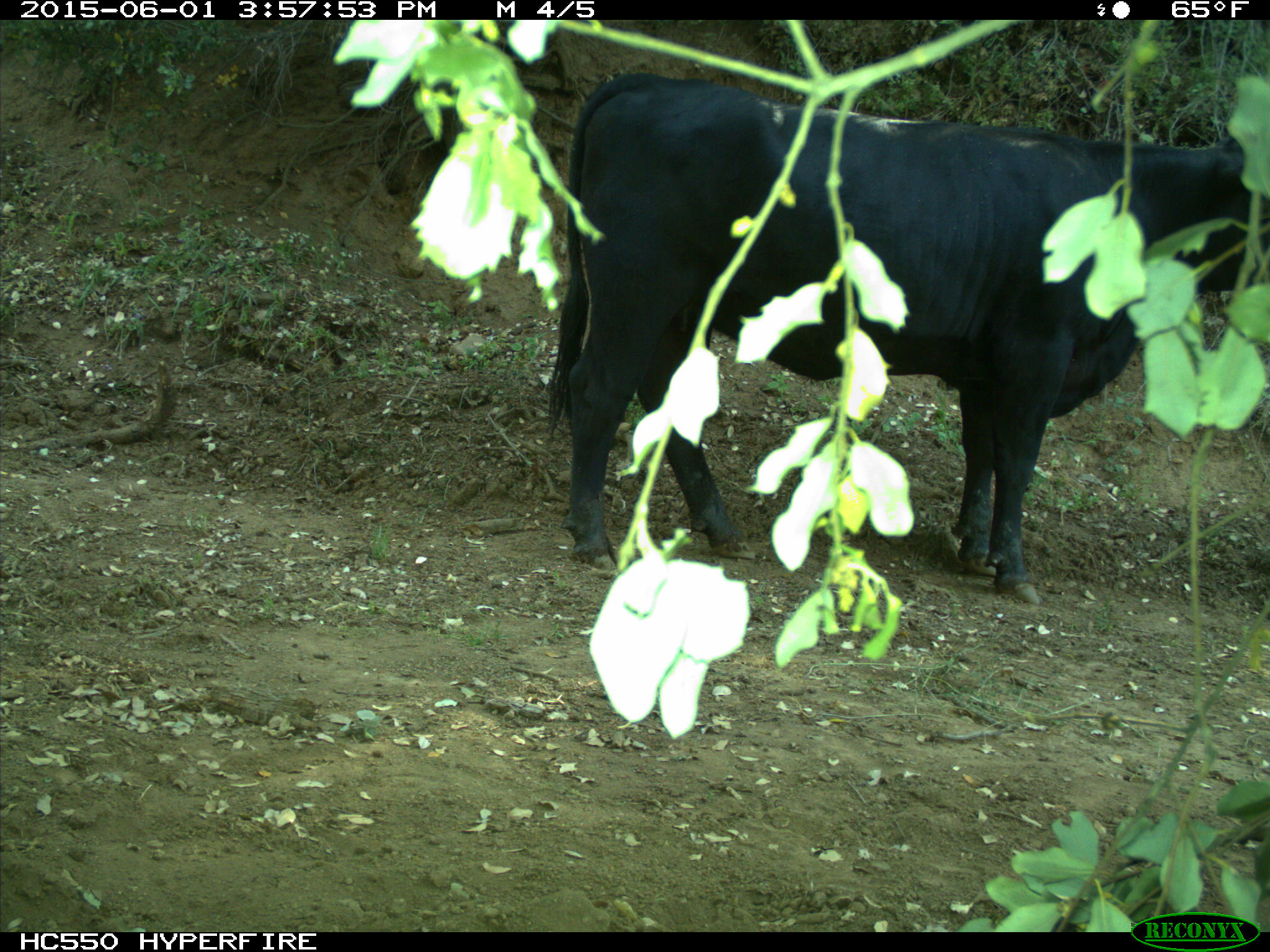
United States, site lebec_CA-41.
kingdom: Animalia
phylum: Chordata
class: Mammalia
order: Artiodactyla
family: Bovidae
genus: Bos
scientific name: Bos taurus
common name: domestic cow